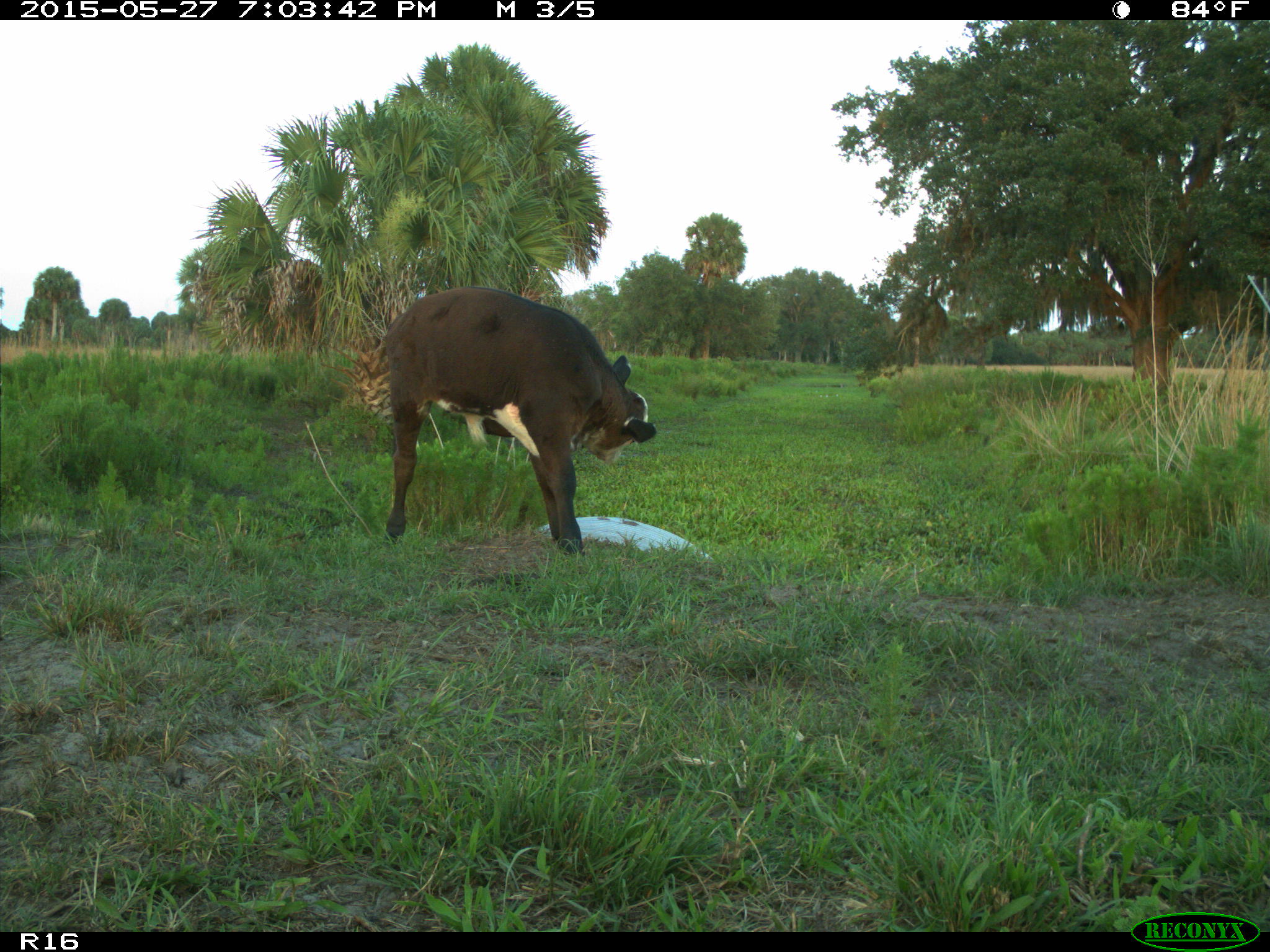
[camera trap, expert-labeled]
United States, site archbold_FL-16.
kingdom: Animalia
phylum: Chordata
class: Mammalia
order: Artiodactyla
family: Bovidae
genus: Bos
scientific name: Bos taurus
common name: domestic cow